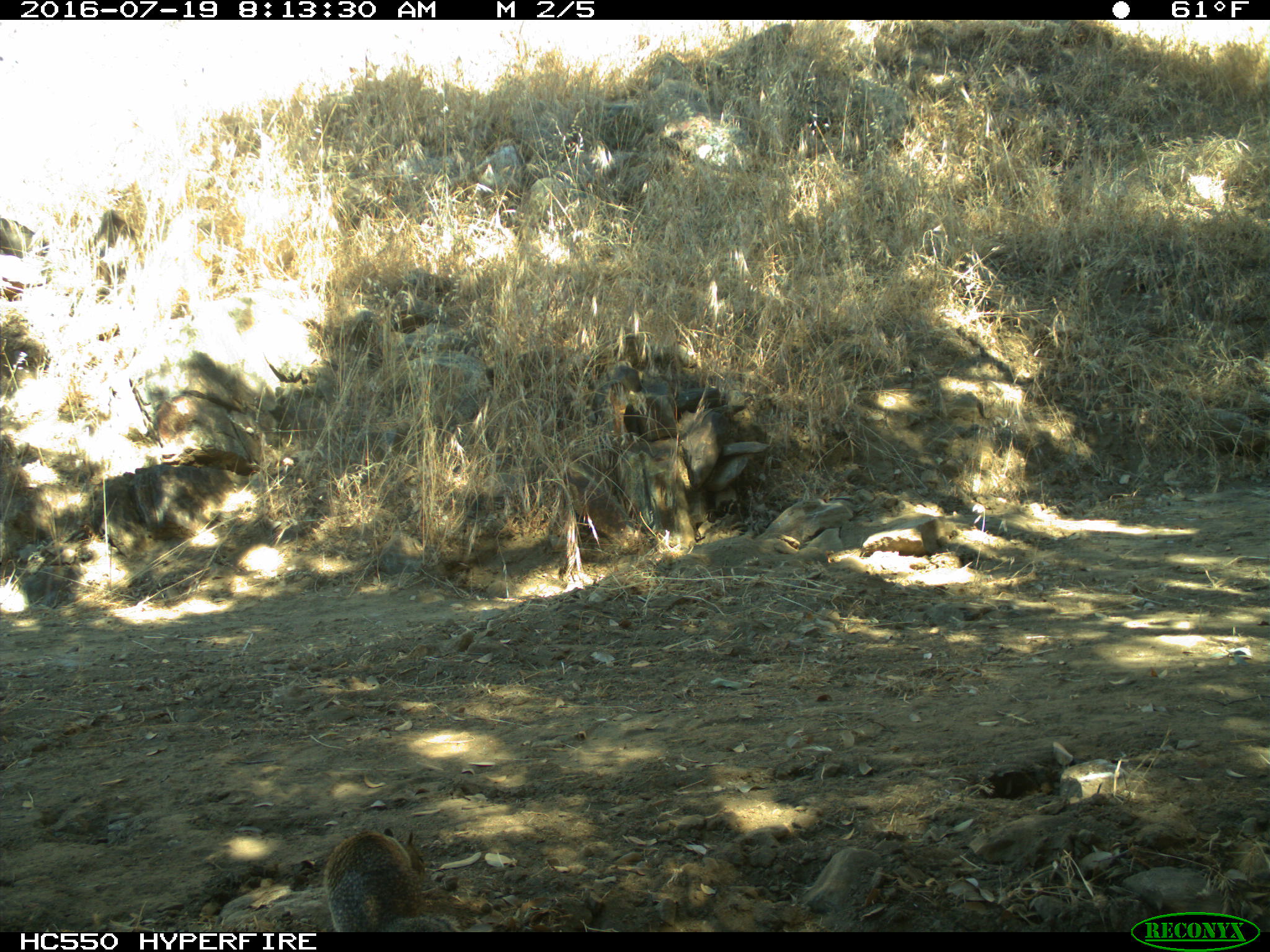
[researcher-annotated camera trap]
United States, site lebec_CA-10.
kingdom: Animalia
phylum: Chordata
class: Mammalia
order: Rodentia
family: Sciuridae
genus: Otospermophilus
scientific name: Otospermophilus beecheyi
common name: california ground squirrel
Otospermophilus beecheyi (california ground squirrel).